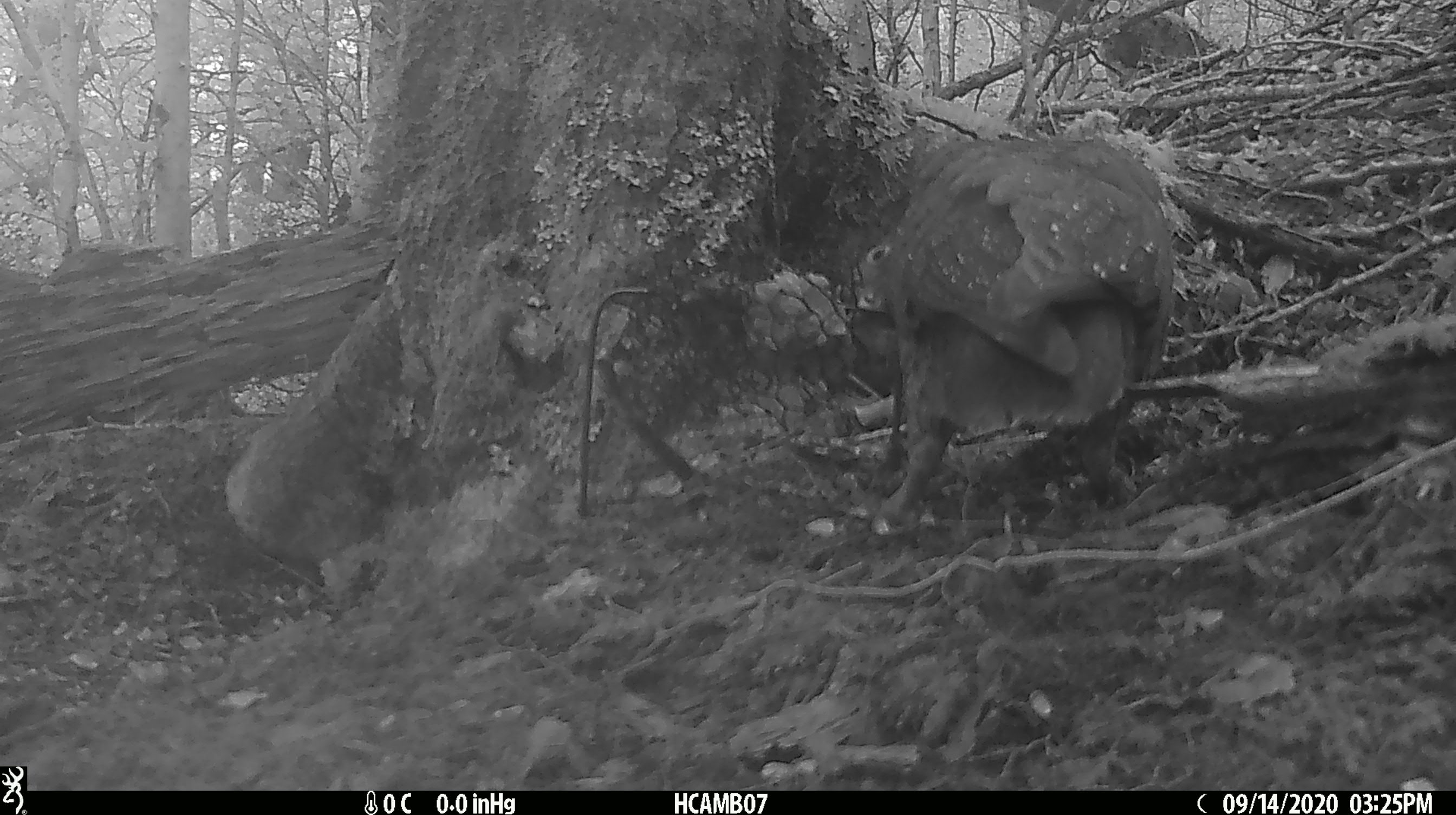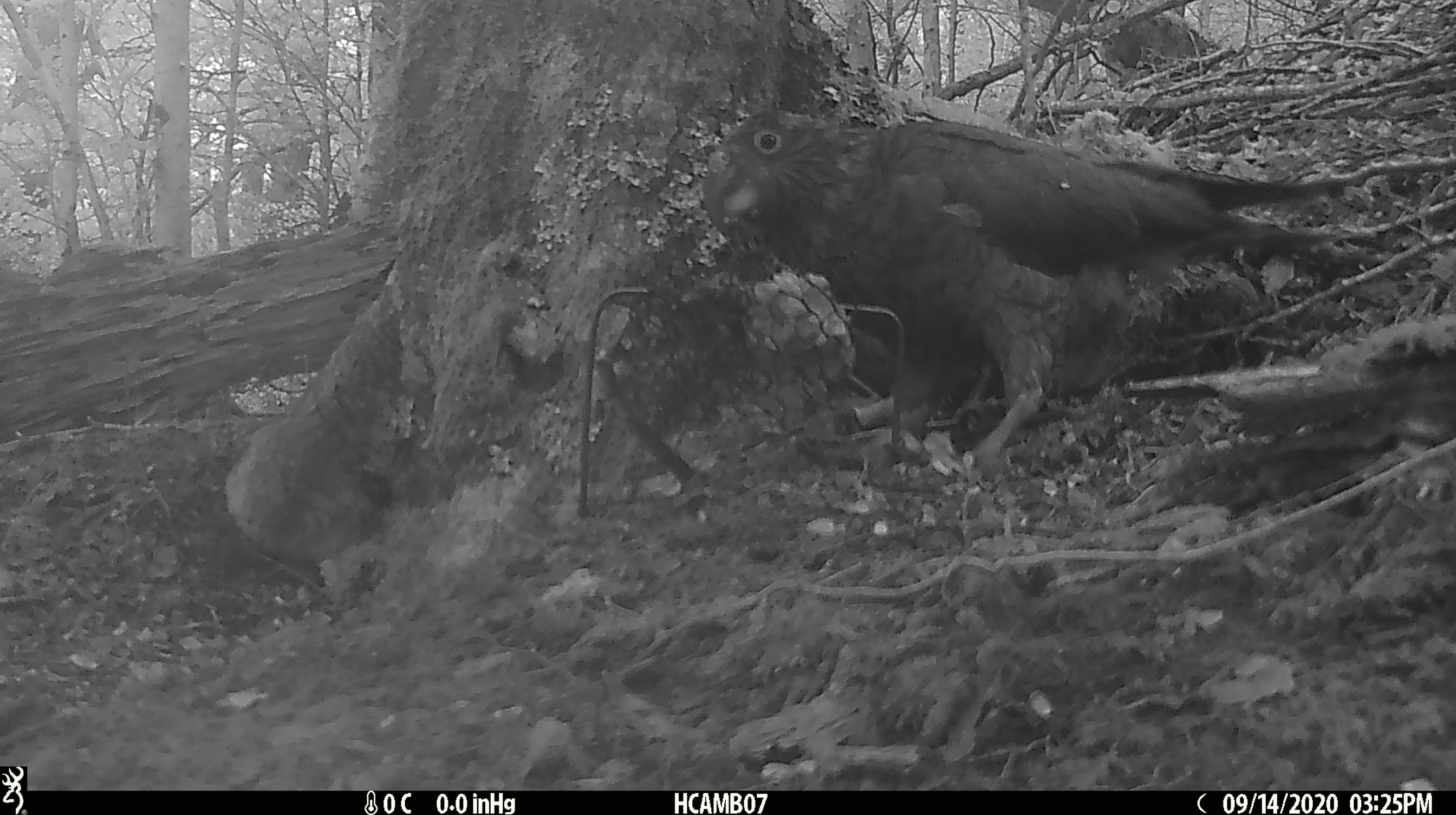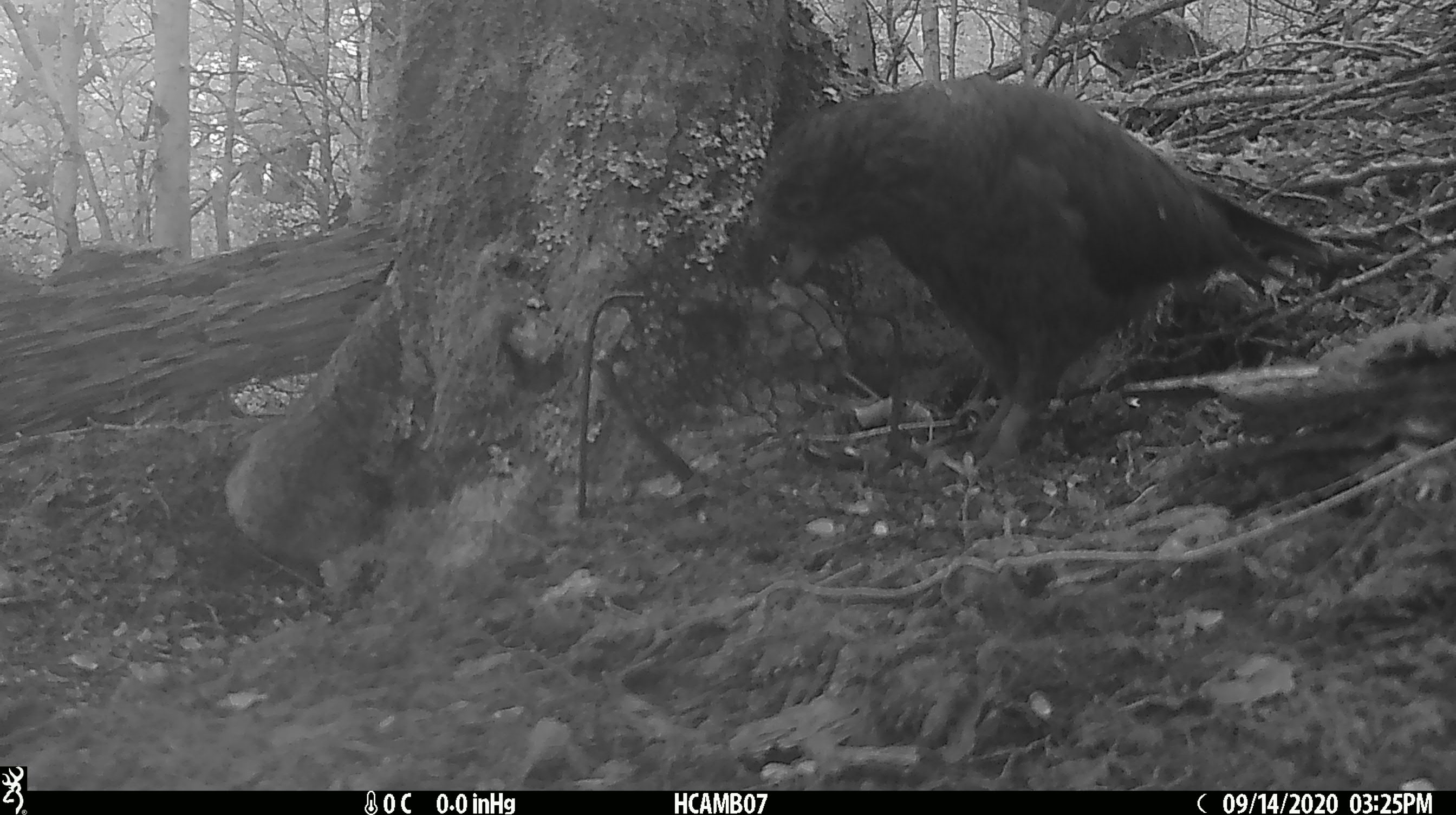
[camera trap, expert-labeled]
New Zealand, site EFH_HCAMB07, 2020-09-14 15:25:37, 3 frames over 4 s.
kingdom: Animalia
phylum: Chordata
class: Aves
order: Psittaciformes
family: Strigopidae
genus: Nestor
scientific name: Nestor notabilis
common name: kea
Kea (Nestor notabilis).